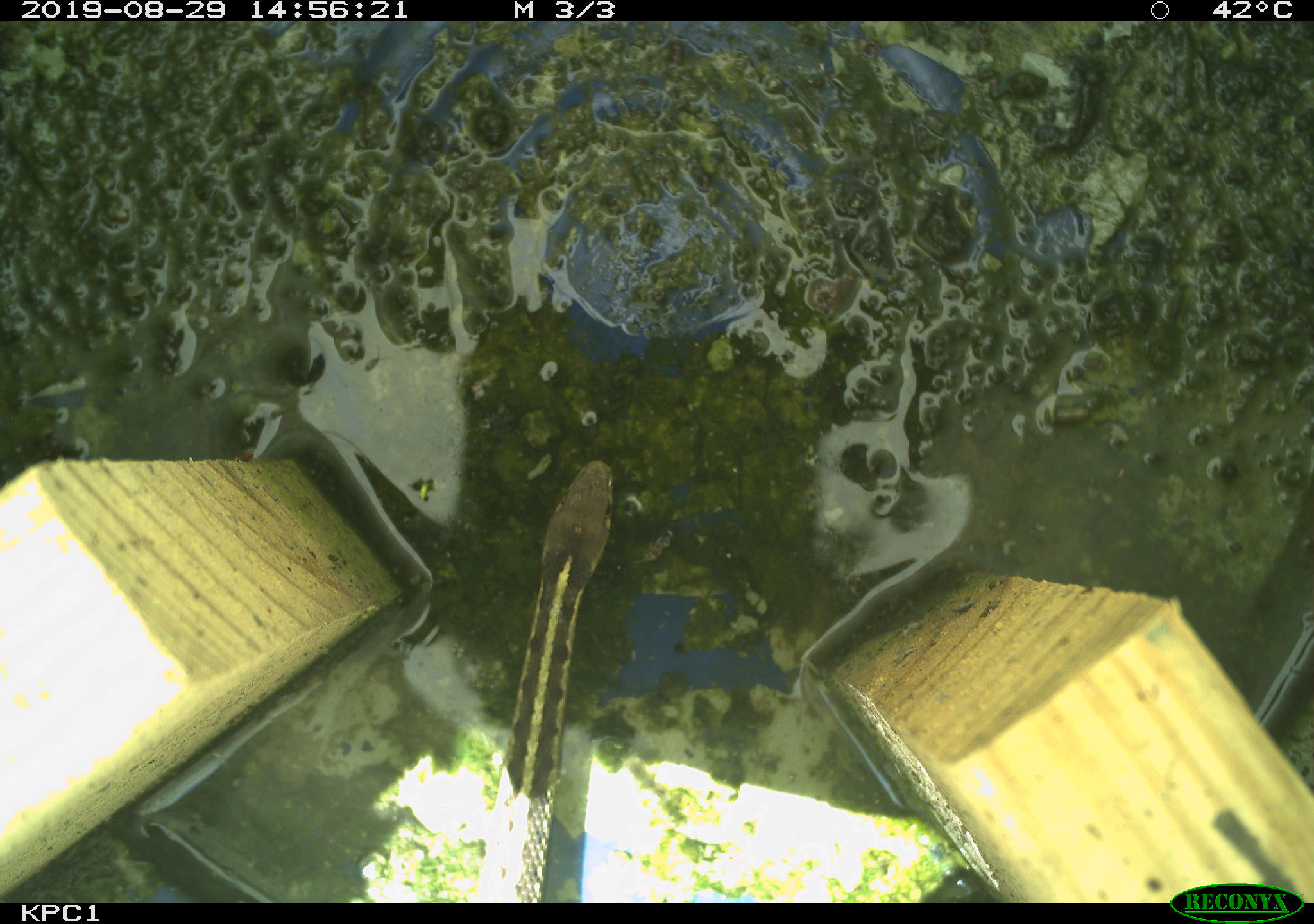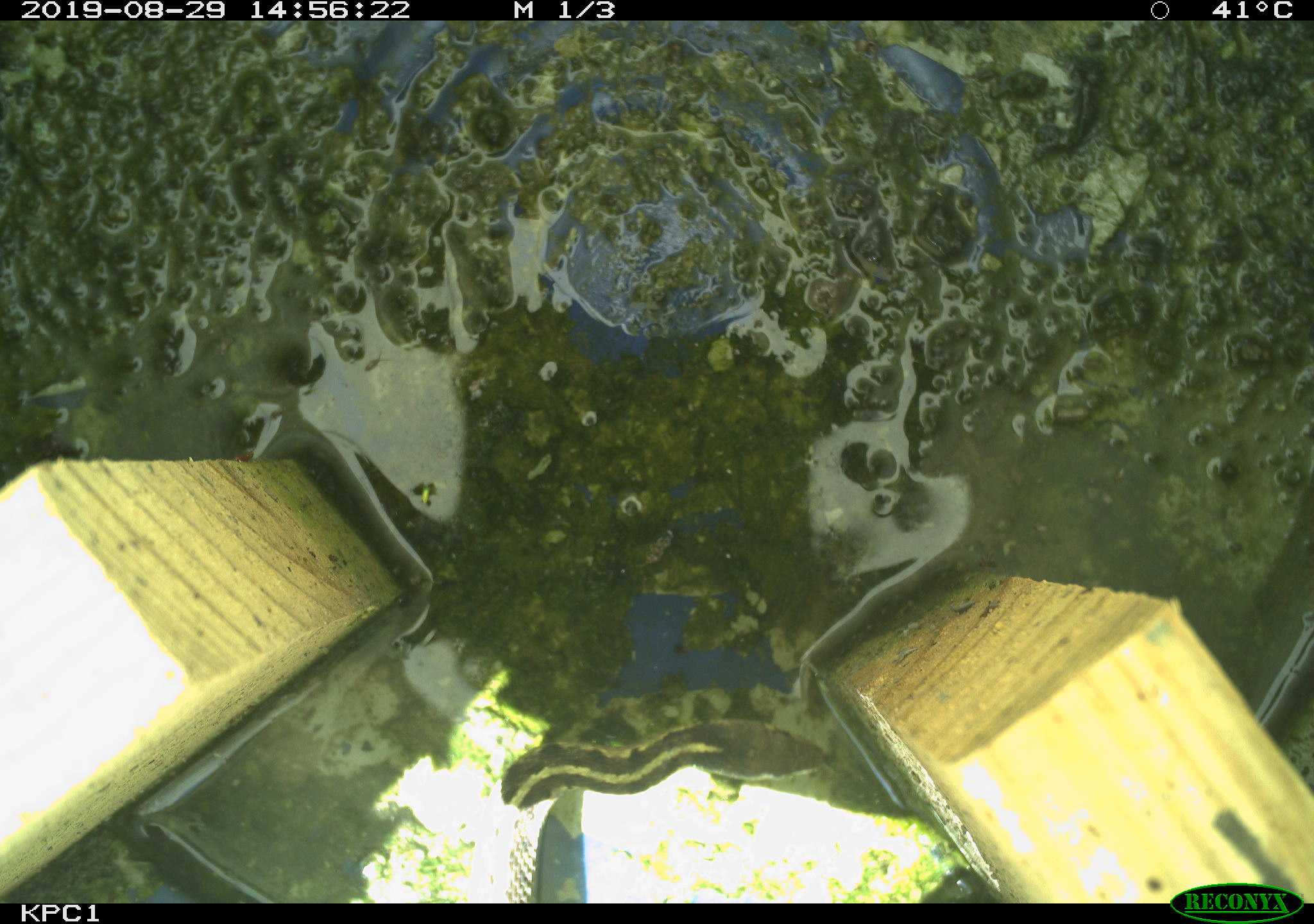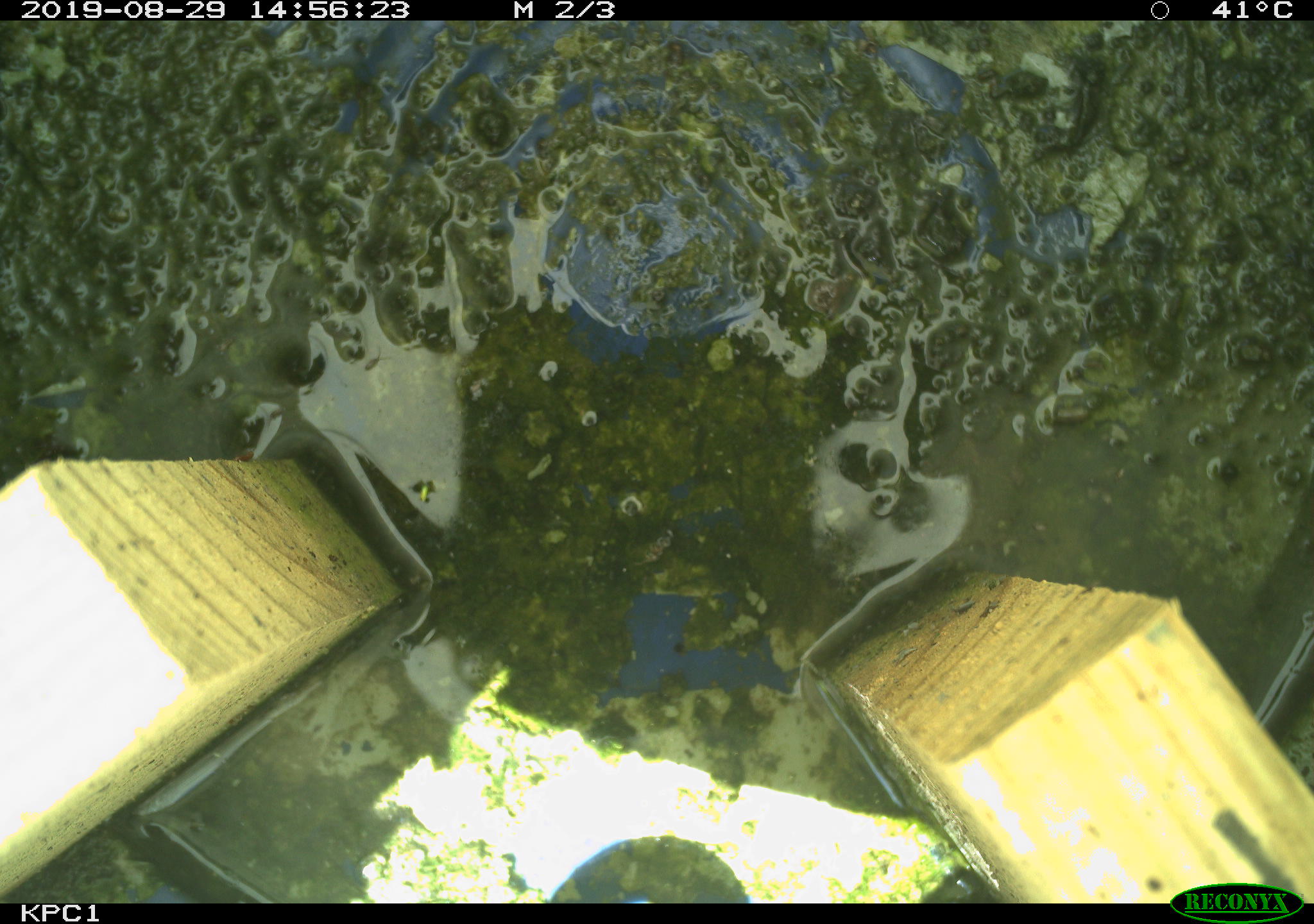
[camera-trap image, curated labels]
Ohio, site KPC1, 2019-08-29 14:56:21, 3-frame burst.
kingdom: Animalia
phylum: Chordata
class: Reptilia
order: Squamata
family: Colubridae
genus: Thamnophis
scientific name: Thamnophis sirtalis sirtalis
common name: eastern gartersnake